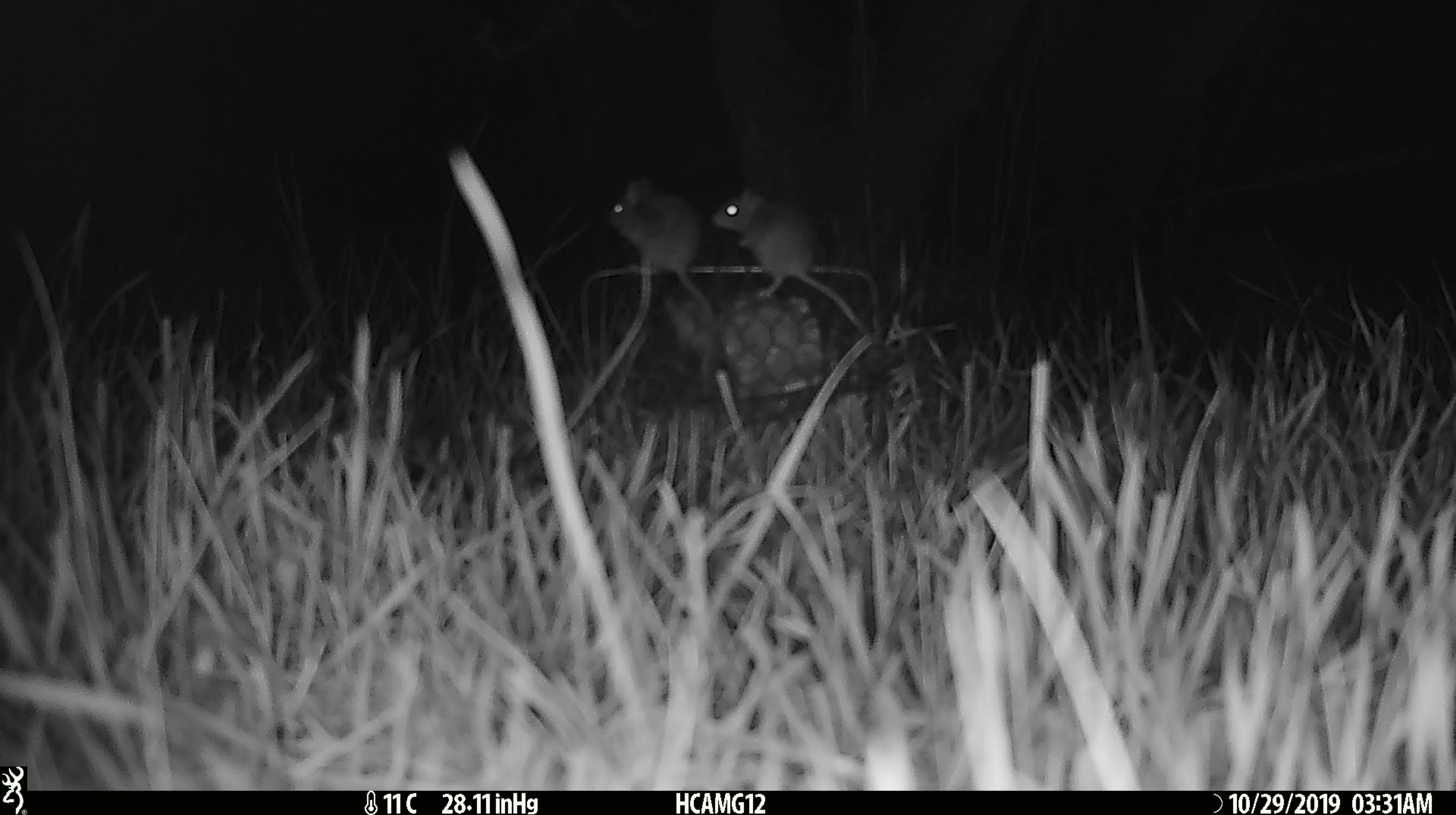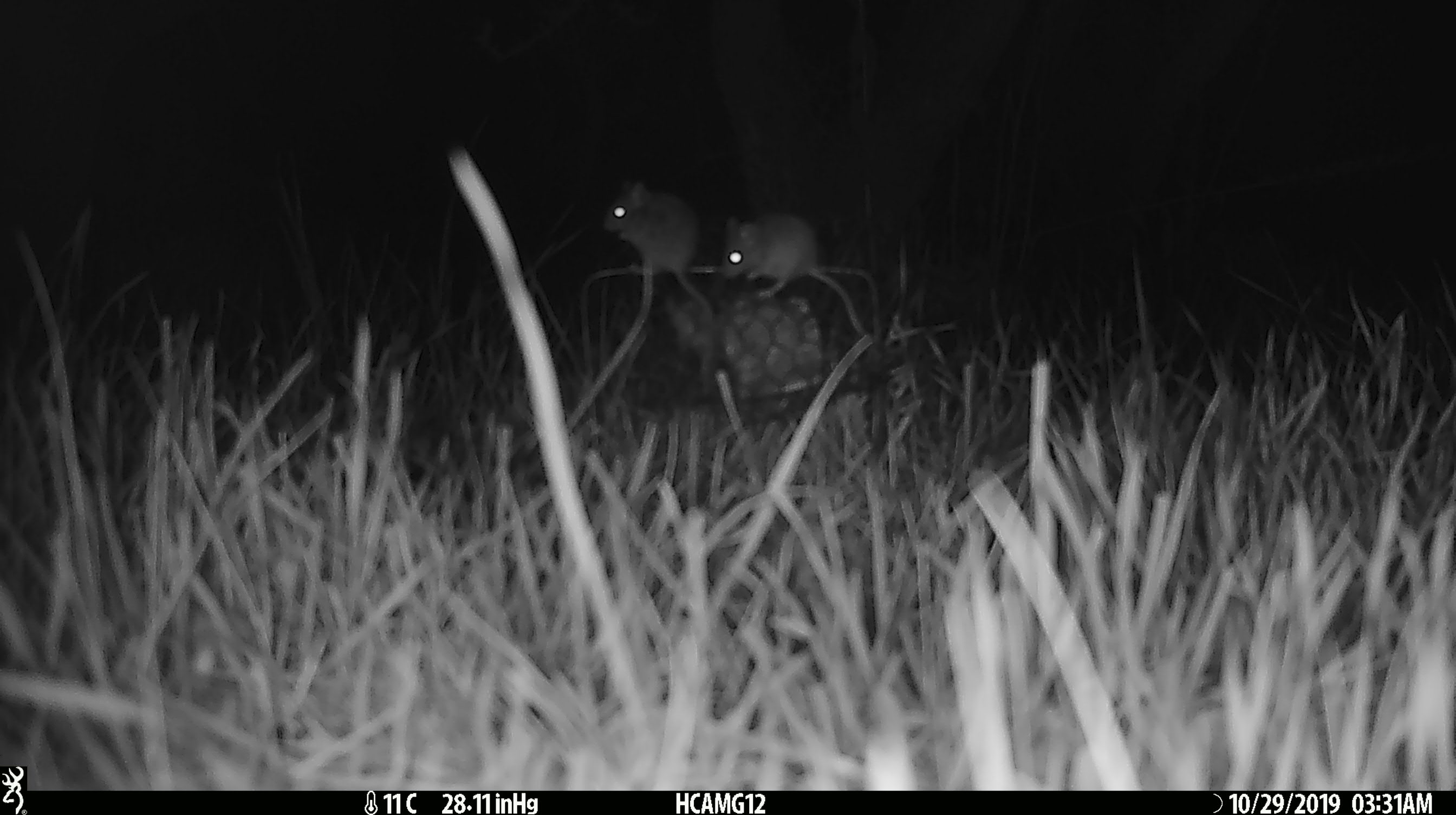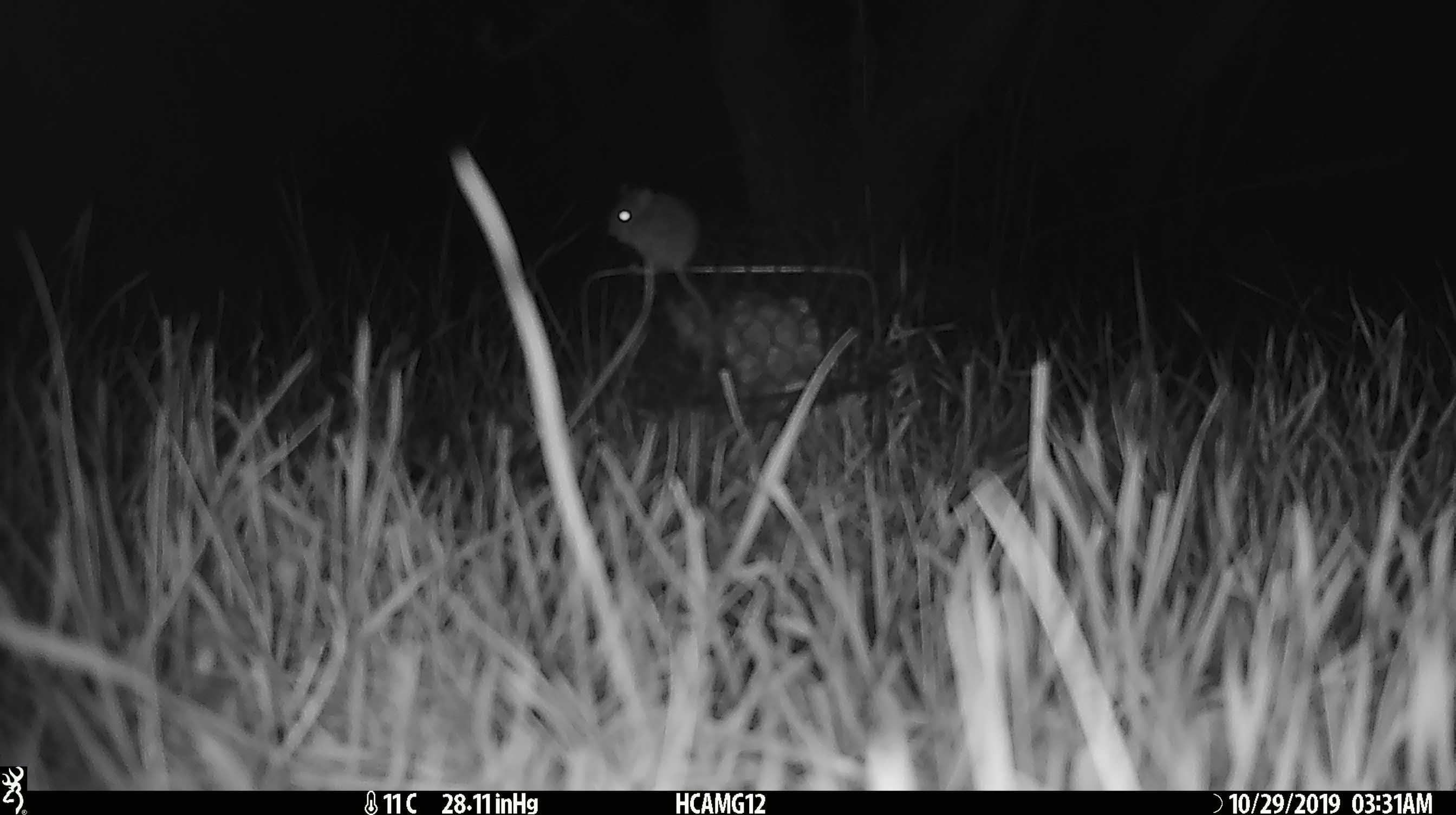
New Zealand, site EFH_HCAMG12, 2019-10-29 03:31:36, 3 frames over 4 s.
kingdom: Animalia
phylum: Chordata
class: Mammalia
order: Rodentia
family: Muridae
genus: Mus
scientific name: Mus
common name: mouse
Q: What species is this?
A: Mouse (Mus).